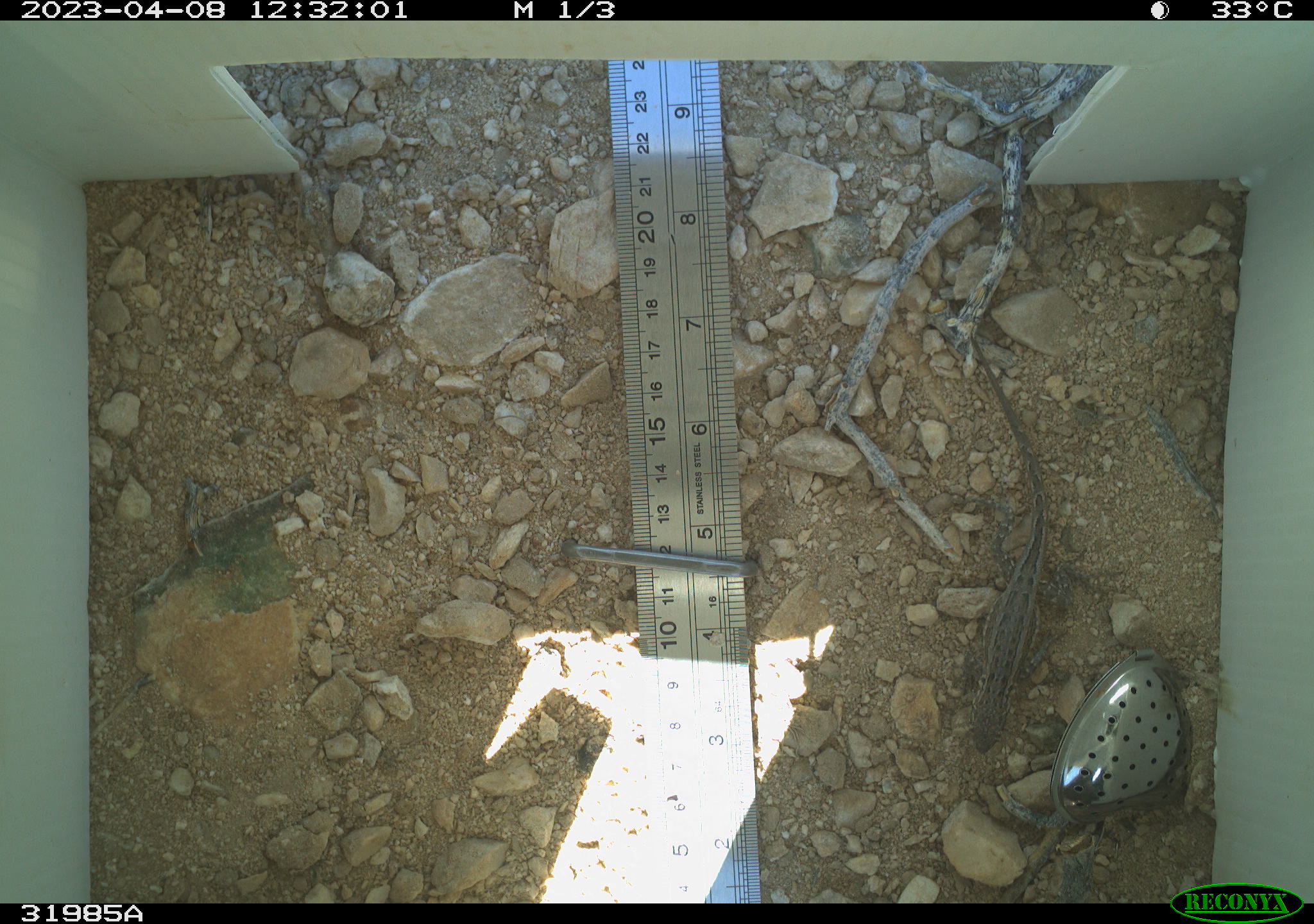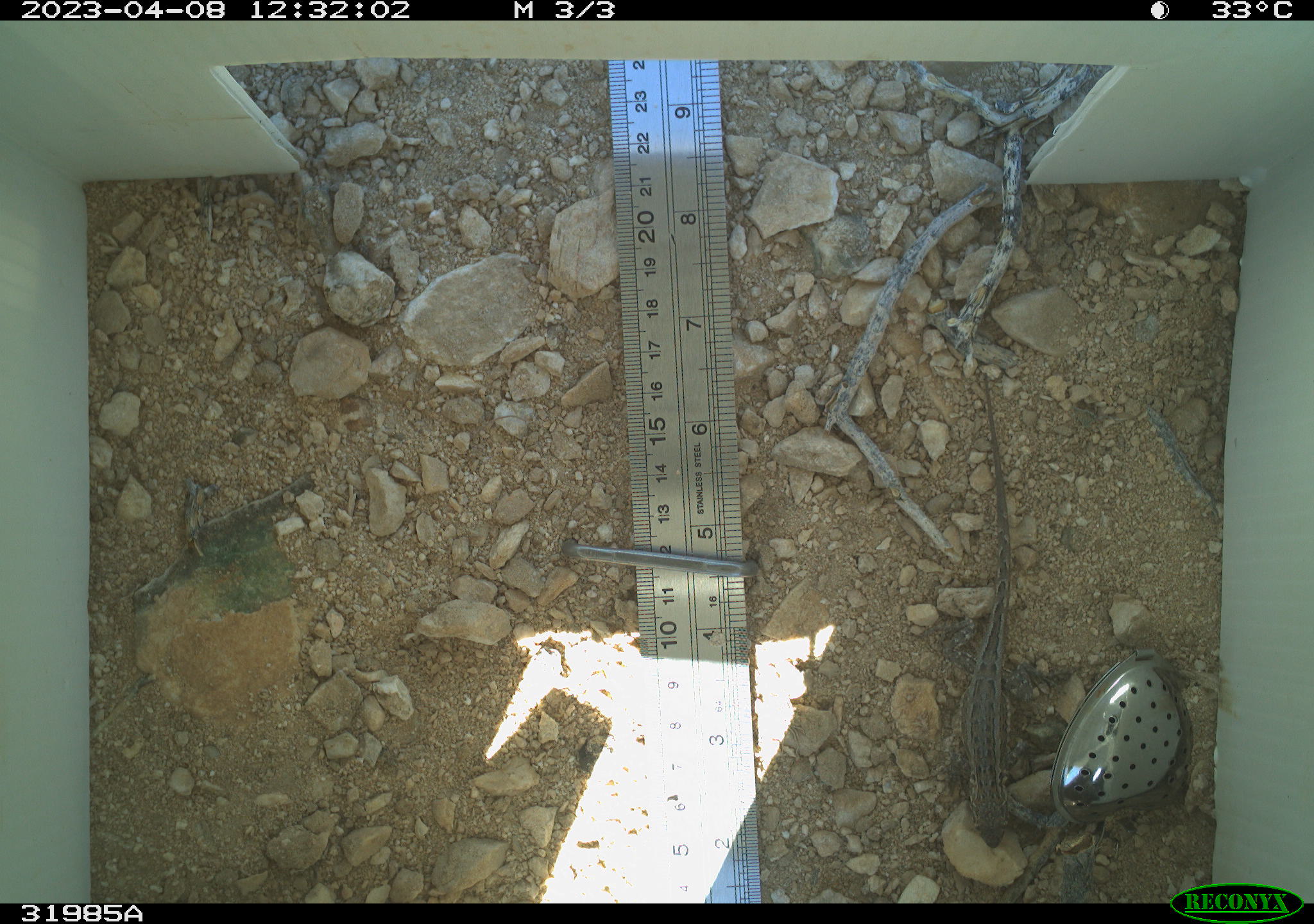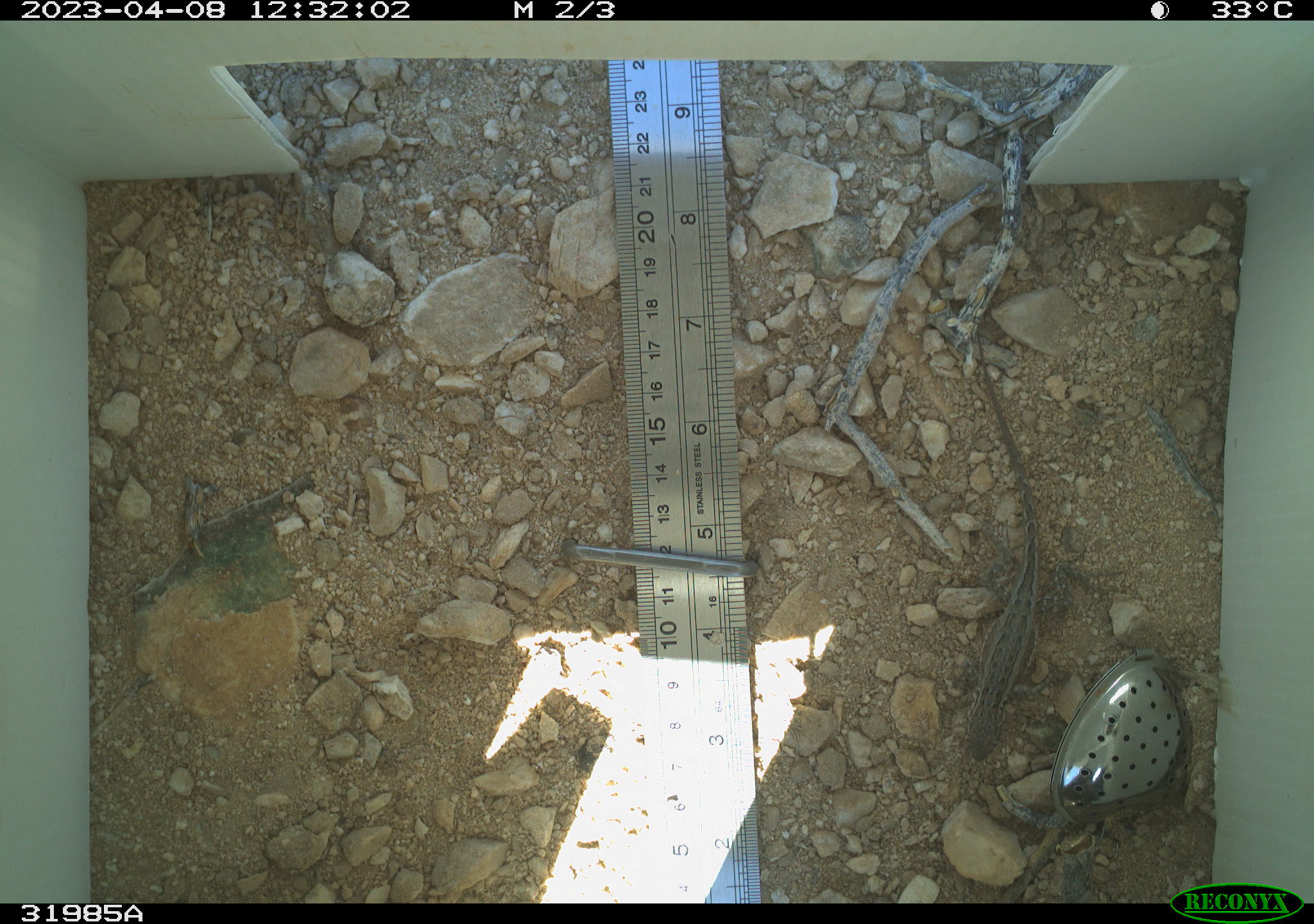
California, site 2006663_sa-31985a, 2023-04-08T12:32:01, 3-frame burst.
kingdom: Animalia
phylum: Chordata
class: Reptilia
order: Squamata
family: Phrynosomatidae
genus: Sceloporus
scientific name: Sceloporus graciosus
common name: common sagebrush lizard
Common sagebrush lizard (Sceloporus graciosus).